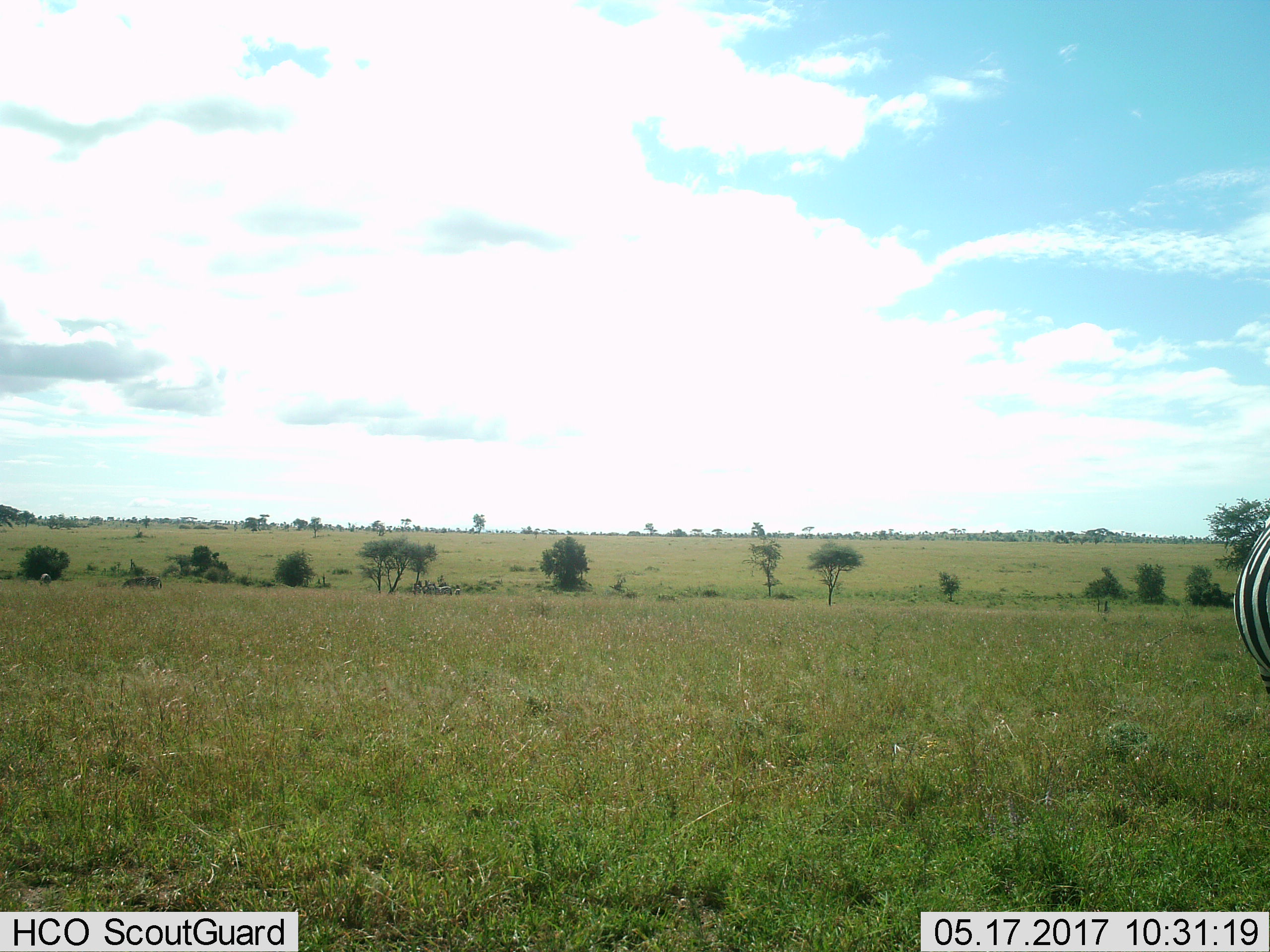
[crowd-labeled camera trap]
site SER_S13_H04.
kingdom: Animalia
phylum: Chordata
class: Mammalia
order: Perissodactyla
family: Equidae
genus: Equus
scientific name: Equus quagga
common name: plains zebra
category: zebraplains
Zebraplains (plains zebra) (Equus quagga), count 6. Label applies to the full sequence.